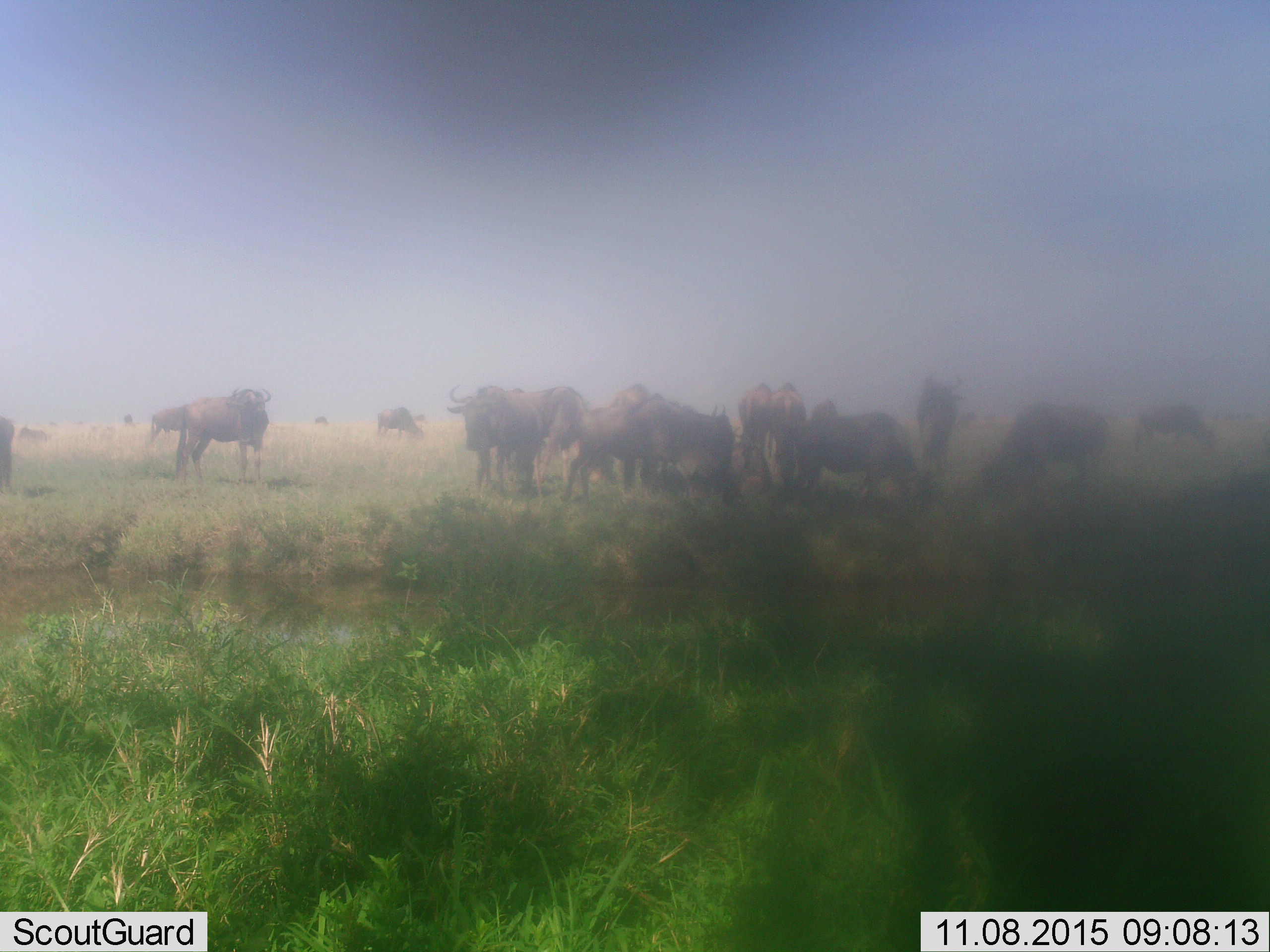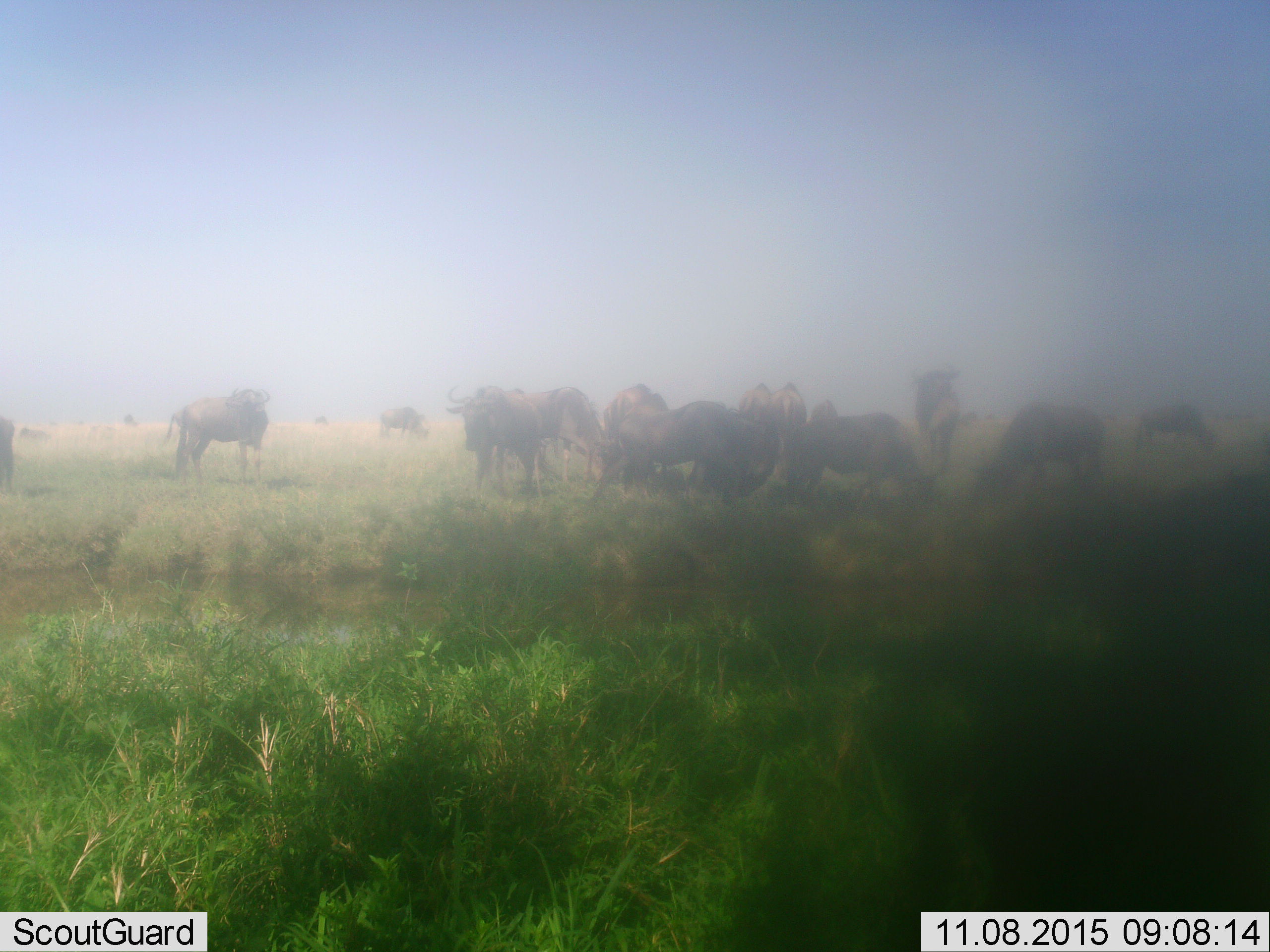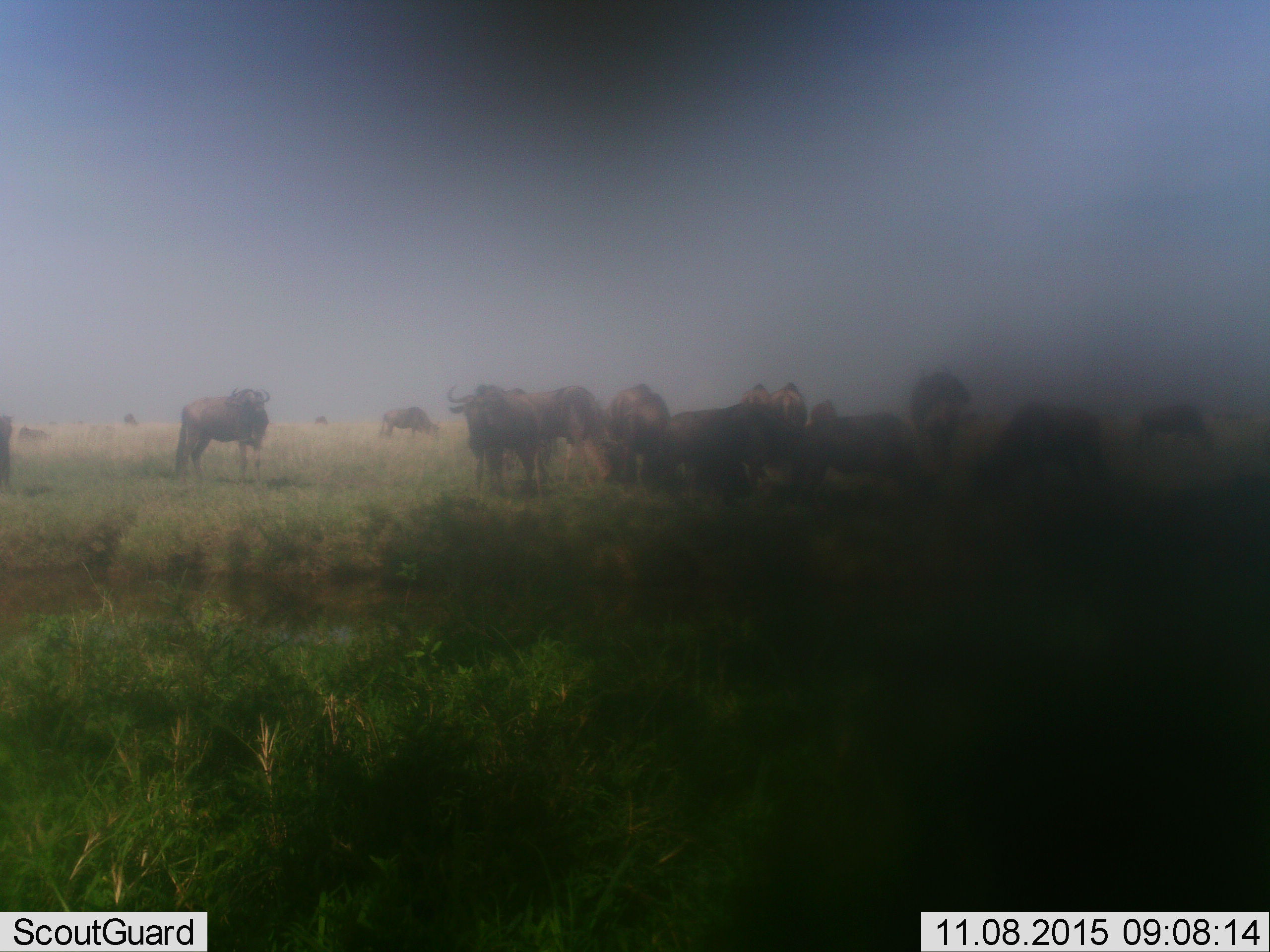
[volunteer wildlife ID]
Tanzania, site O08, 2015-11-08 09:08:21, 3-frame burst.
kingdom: Animalia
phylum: Chordata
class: Mammalia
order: Artiodactyla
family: Bovidae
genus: Connochaetes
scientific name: Connochaetes taurinus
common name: blue wildebeest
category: wildebeest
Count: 11-50.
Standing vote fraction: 88%.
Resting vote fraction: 25%.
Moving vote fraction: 50%.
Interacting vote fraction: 12%.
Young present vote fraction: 12%.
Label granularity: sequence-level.